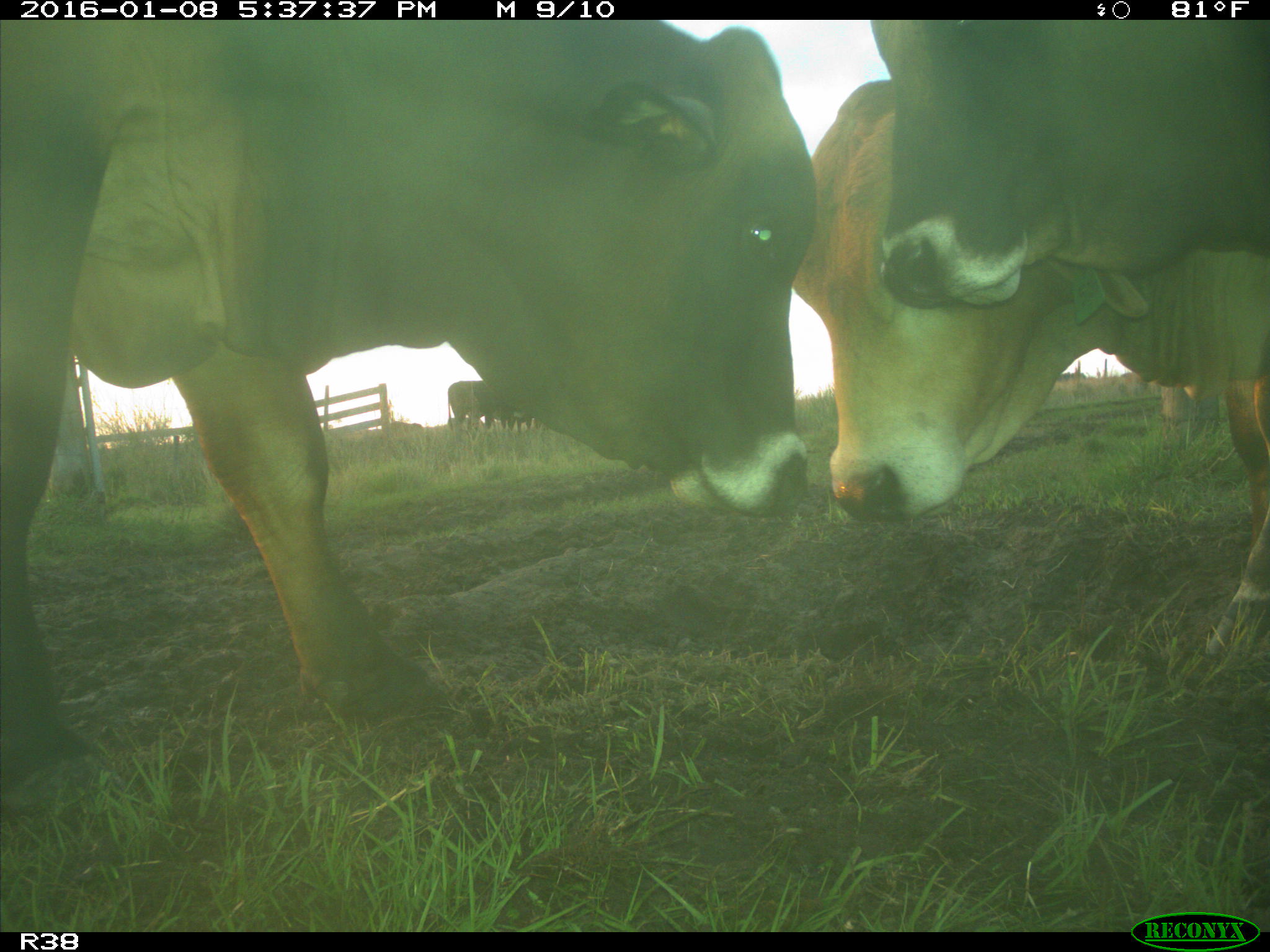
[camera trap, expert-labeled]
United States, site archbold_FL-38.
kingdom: Animalia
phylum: Chordata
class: Mammalia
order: Artiodactyla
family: Bovidae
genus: Bos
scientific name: Bos taurus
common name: domestic cow